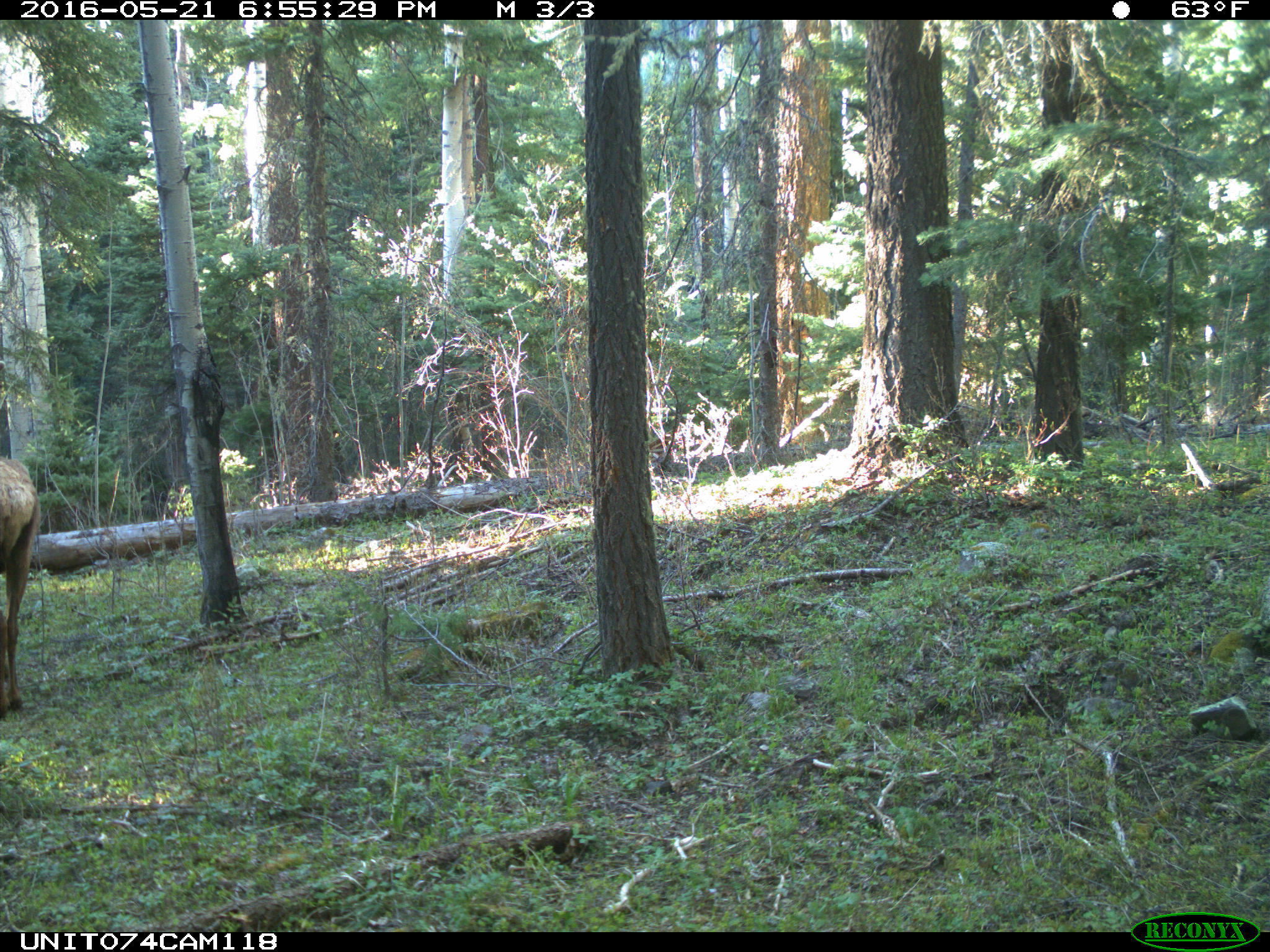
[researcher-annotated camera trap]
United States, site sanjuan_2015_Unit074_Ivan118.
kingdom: Animalia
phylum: Chordata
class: Mammalia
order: Artiodactyla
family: Cervidae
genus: Cervus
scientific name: Cervus elaphus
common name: red deer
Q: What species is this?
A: Cervus elaphus (red deer).